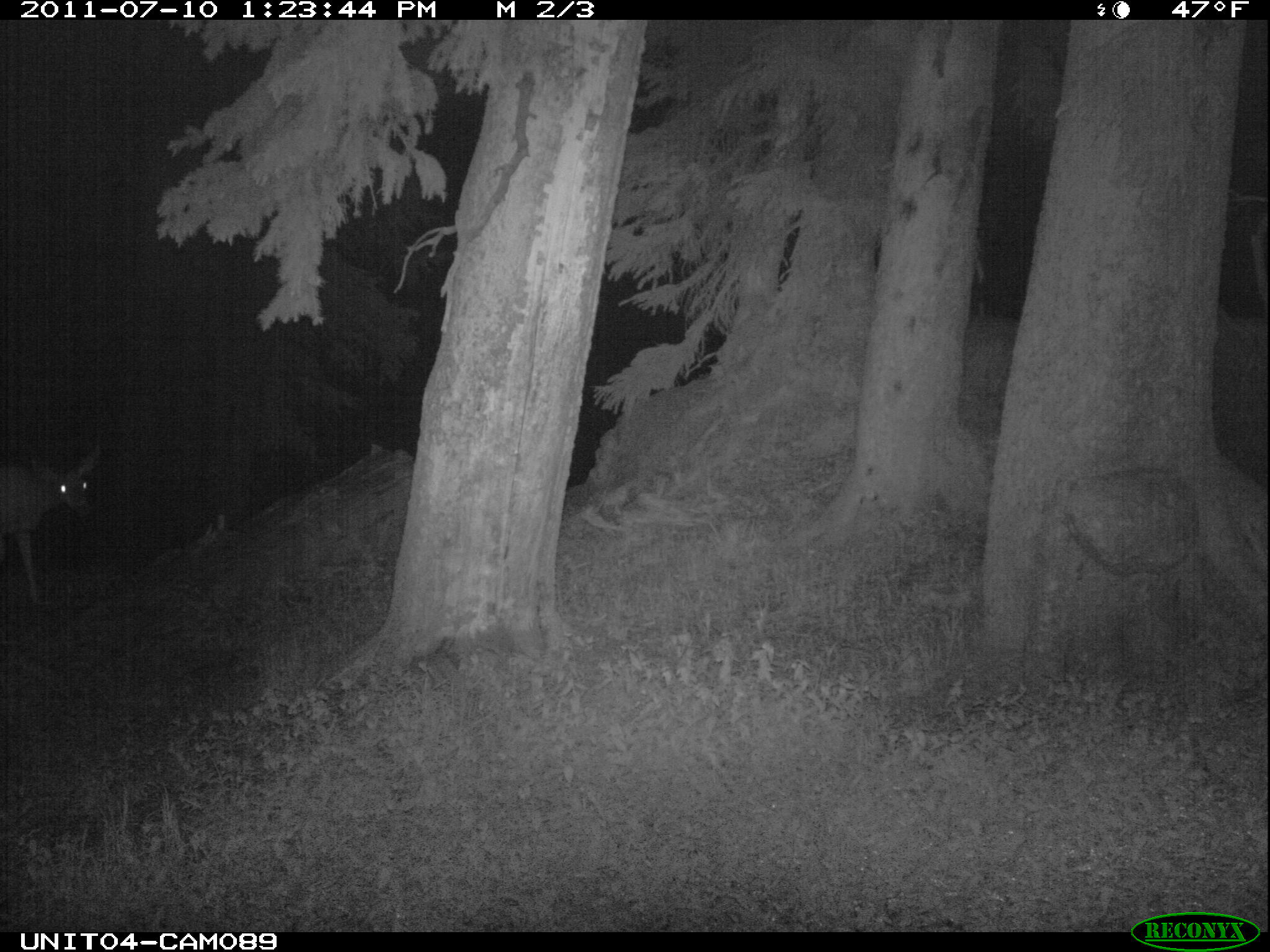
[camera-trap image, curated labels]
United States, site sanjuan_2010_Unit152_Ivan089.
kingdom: Animalia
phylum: Chordata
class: Mammalia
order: Artiodactyla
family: Cervidae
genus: Odocoileus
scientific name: Odocoileus hemionus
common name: mule deer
Odocoileus hemionus (mule deer).